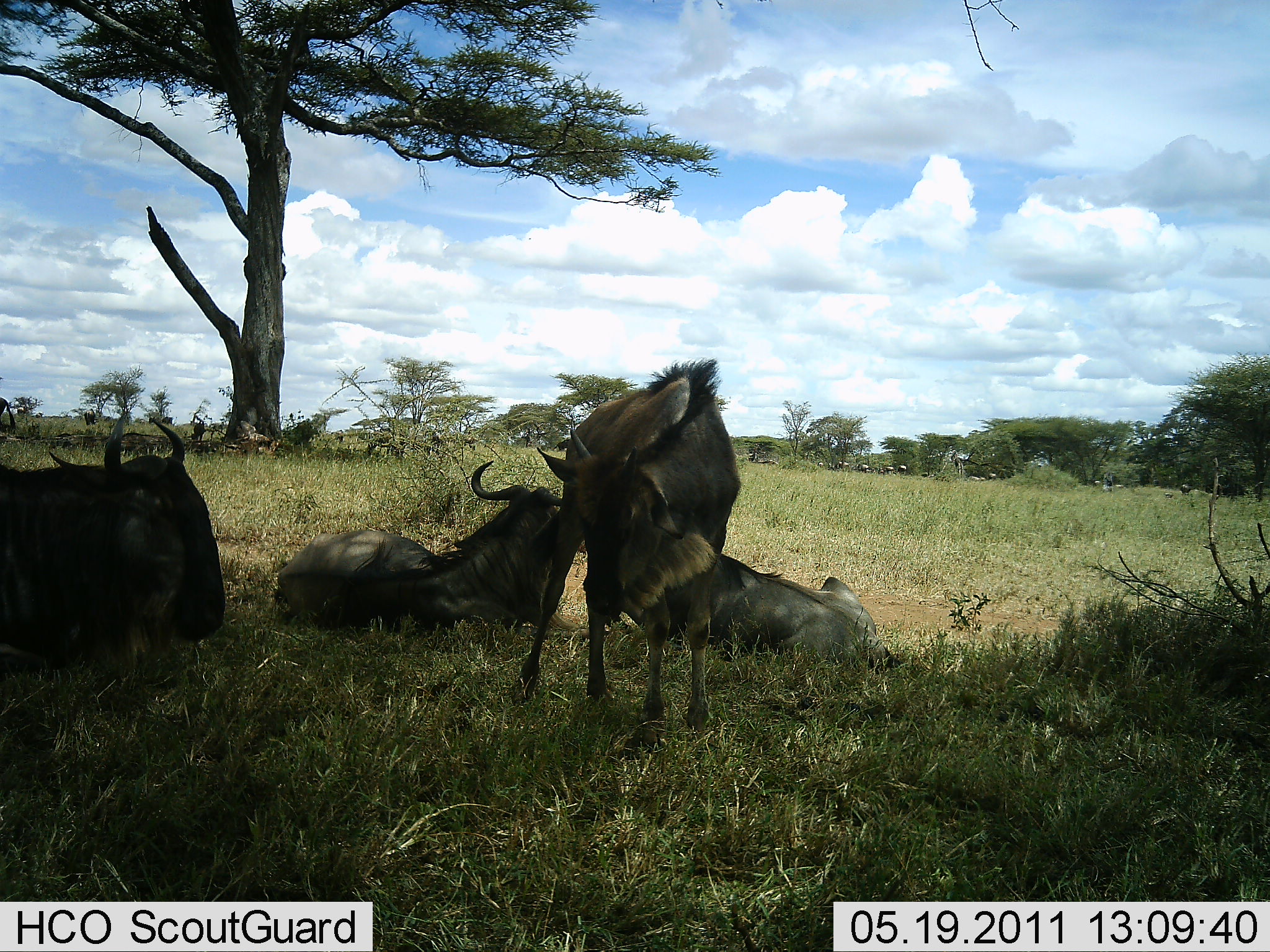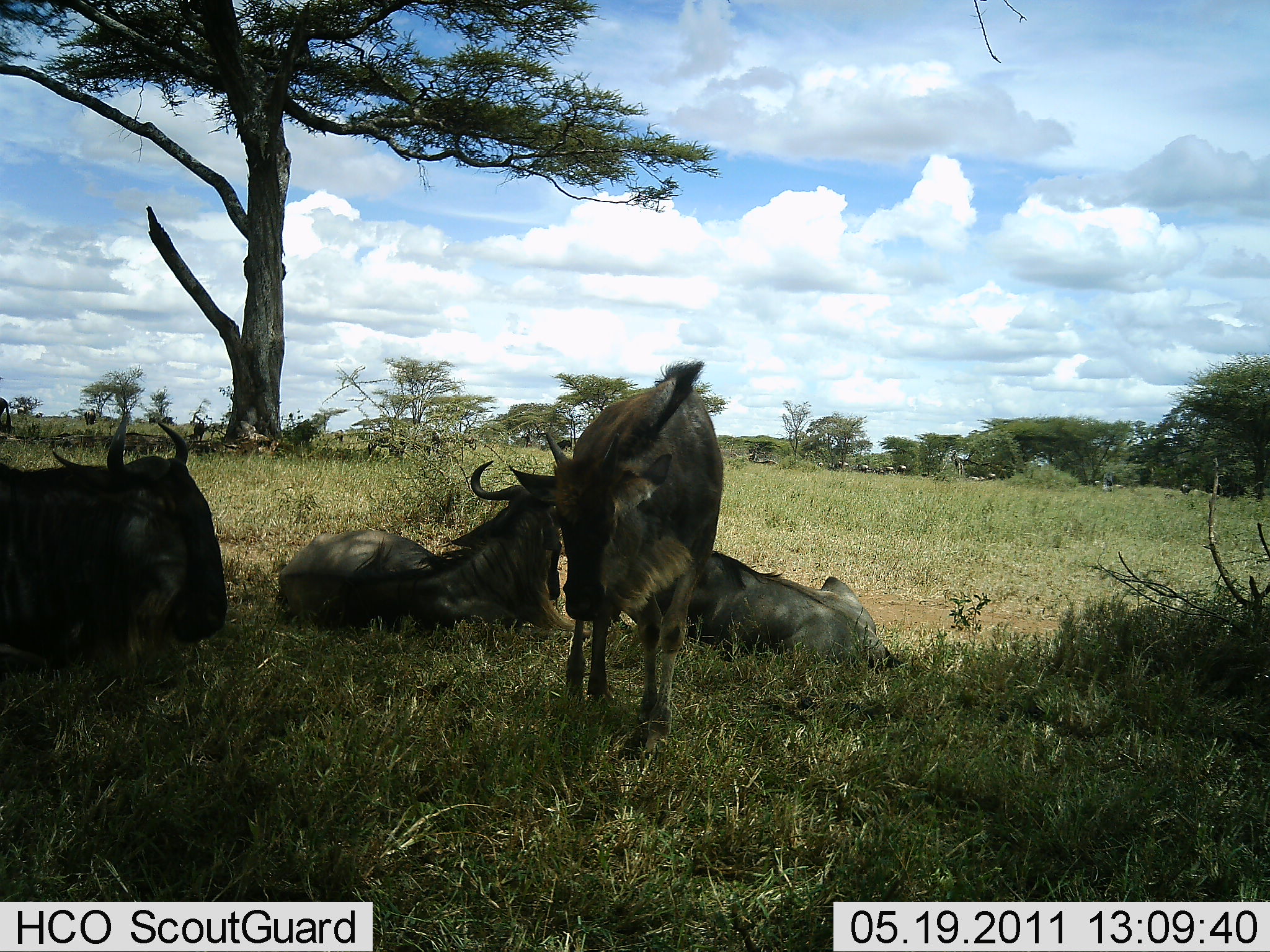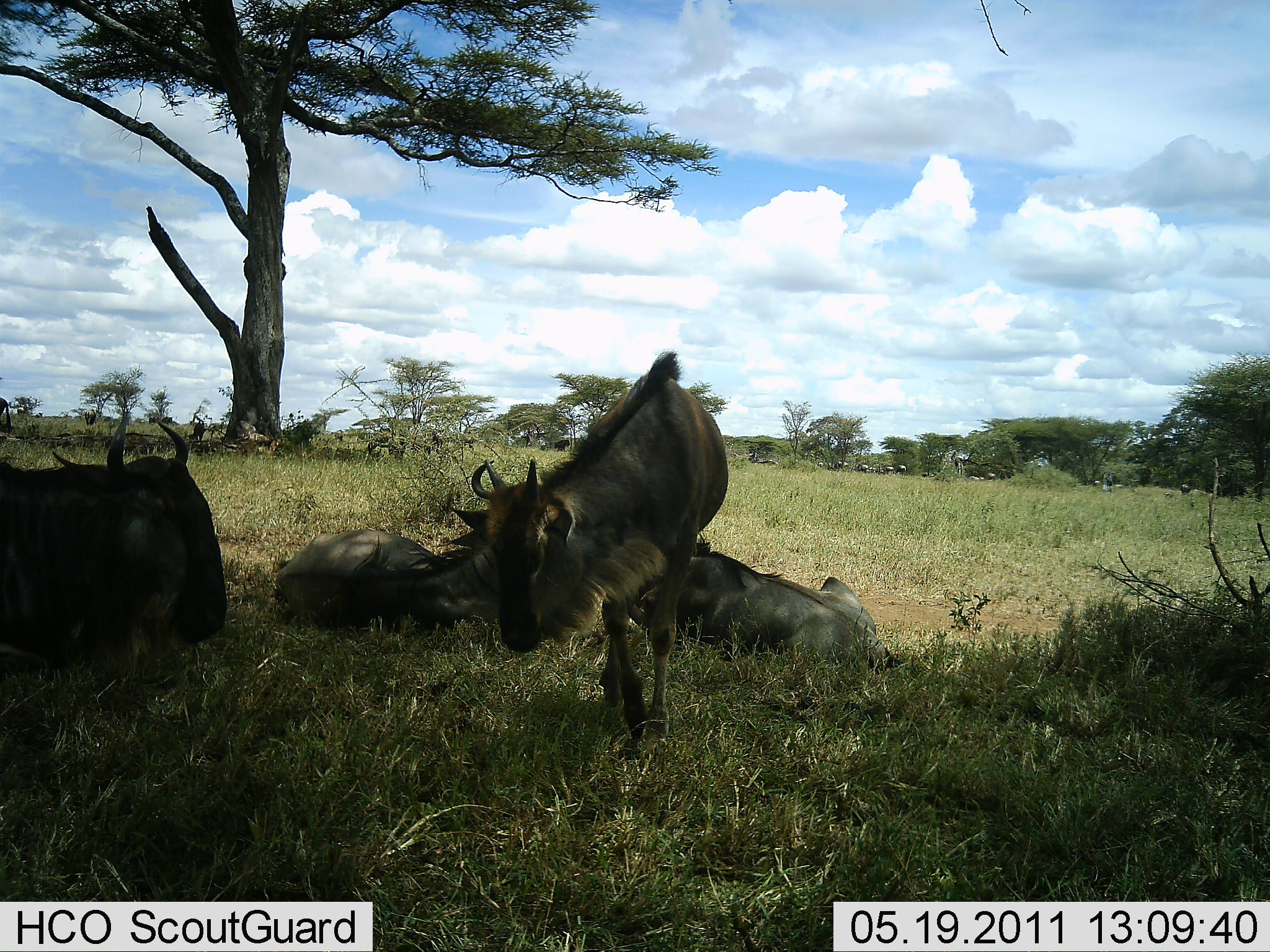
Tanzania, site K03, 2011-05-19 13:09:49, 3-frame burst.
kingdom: Animalia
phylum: Chordata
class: Mammalia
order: Artiodactyla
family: Bovidae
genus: Connochaetes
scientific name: Connochaetes taurinus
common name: blue wildebeest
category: wildebeest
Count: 4.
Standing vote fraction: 69%.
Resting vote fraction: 92%.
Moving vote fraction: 8%.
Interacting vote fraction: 0%.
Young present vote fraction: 8%.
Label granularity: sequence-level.